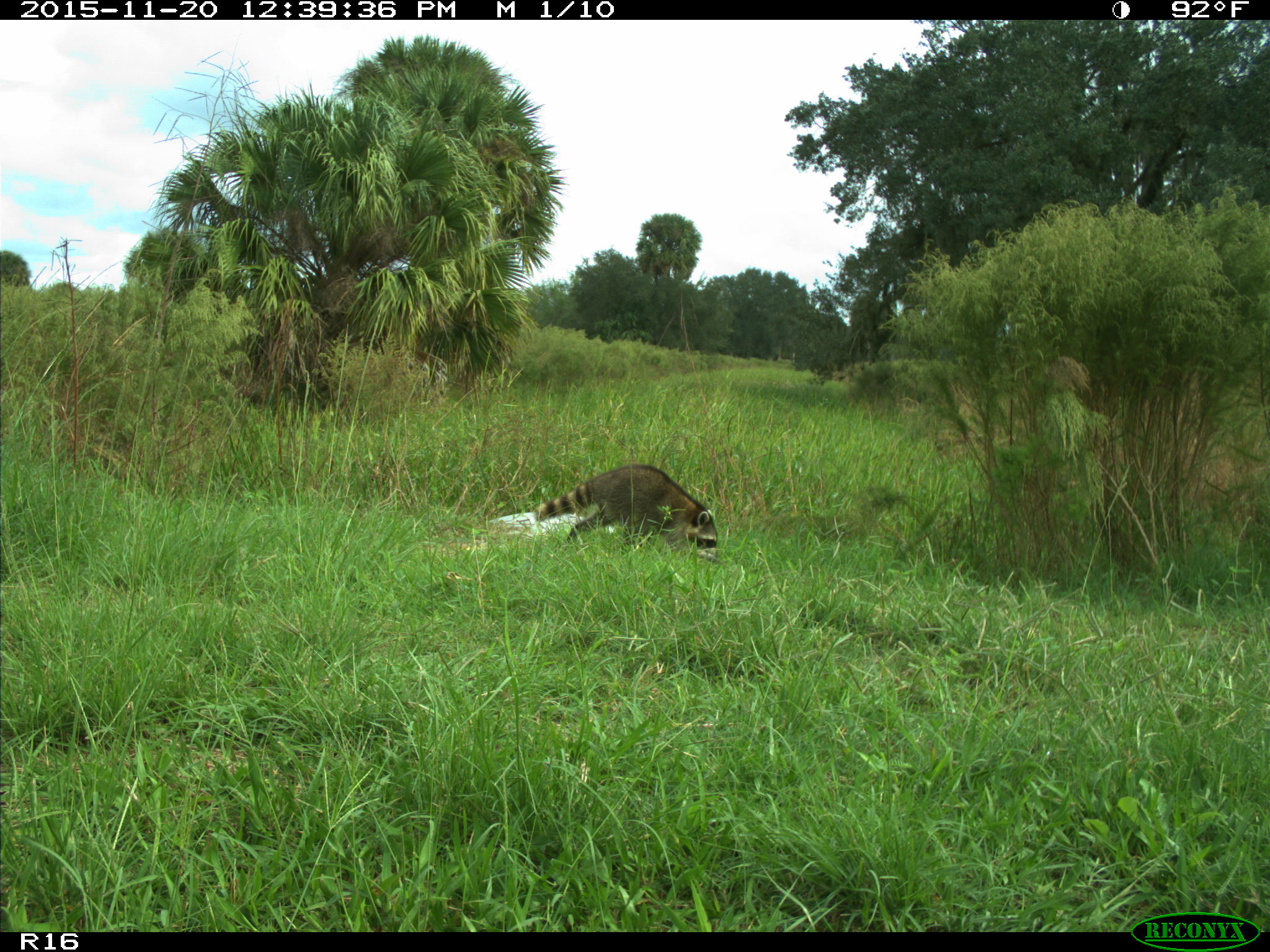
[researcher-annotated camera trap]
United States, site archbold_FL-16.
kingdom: Animalia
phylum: Chordata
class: Mammalia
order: Carnivora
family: Procyonidae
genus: Procyon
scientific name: Procyon lotor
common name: common raccoon